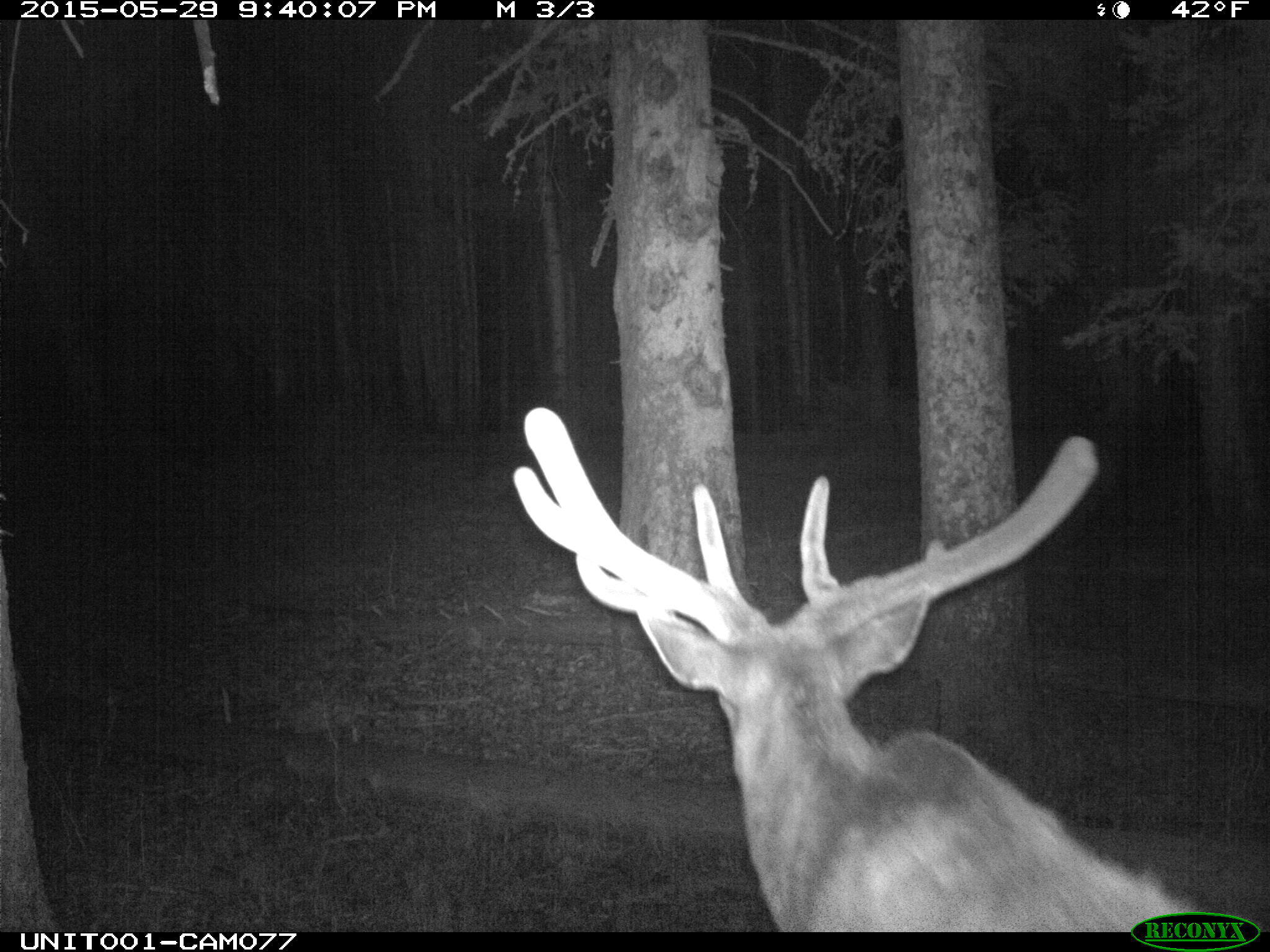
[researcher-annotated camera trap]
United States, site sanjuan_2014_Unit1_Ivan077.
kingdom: Animalia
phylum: Chordata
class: Mammalia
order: Artiodactyla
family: Cervidae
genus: Cervus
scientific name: Cervus elaphus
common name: red deer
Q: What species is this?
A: Cervus elaphus (red deer).